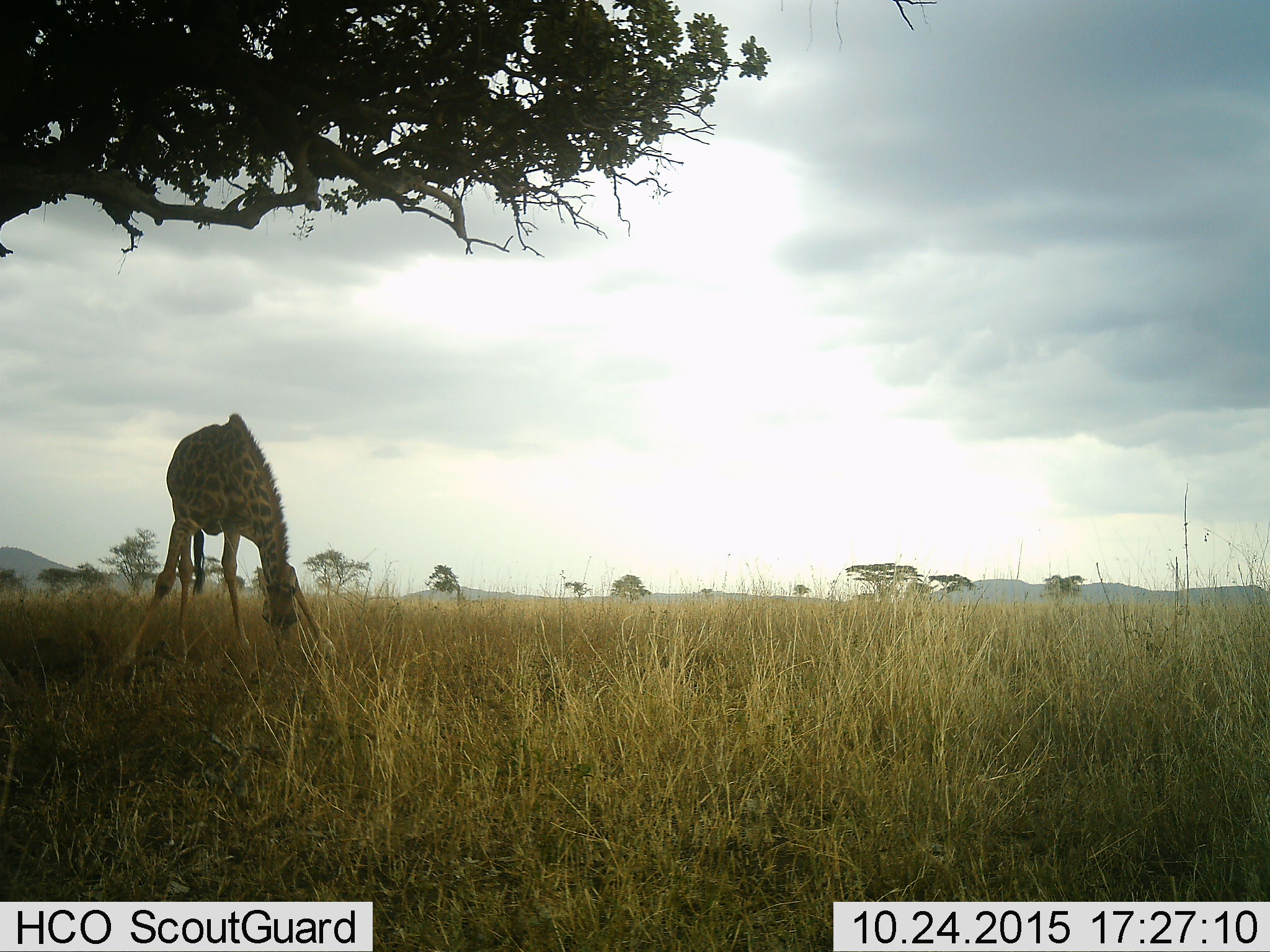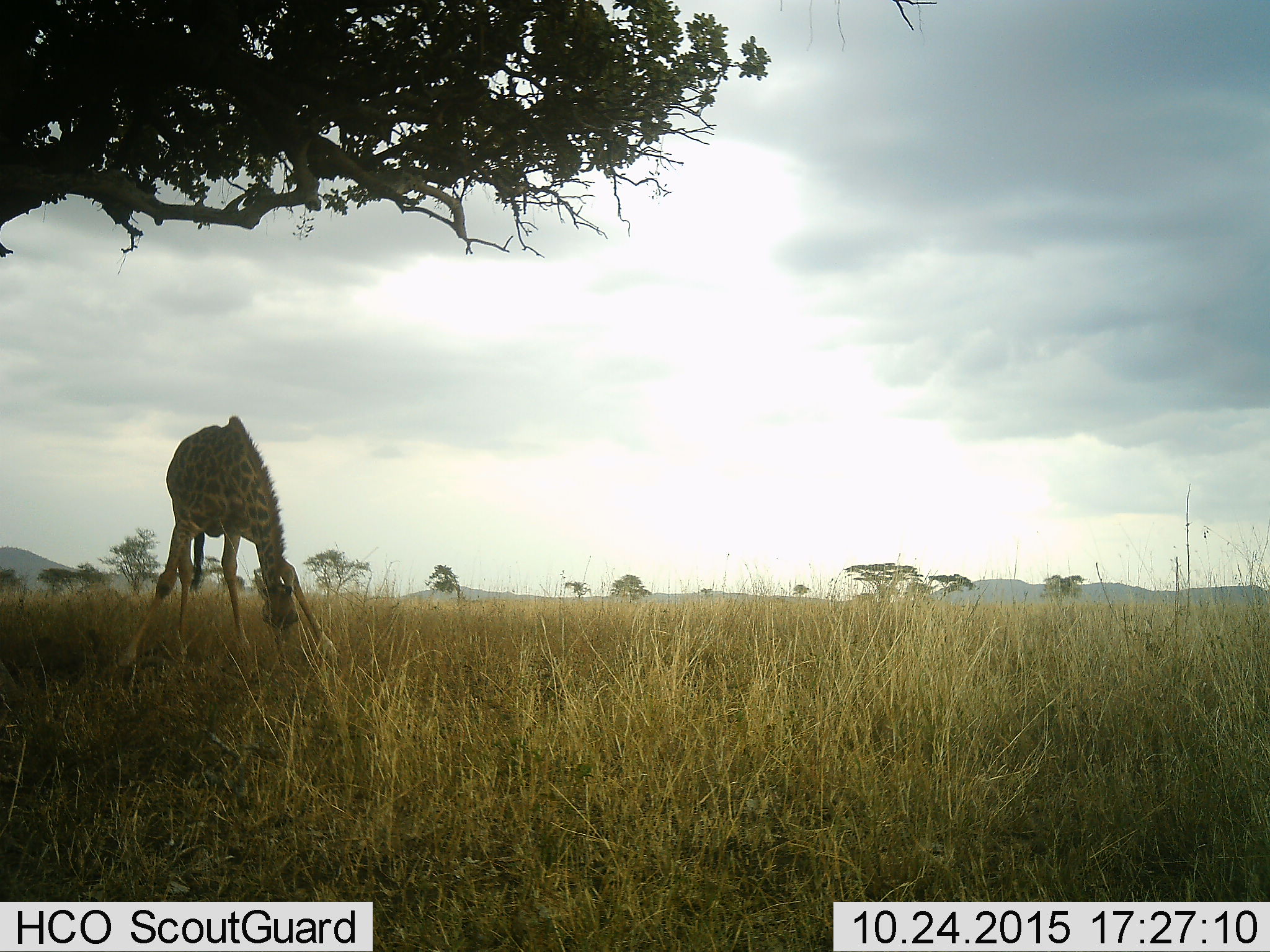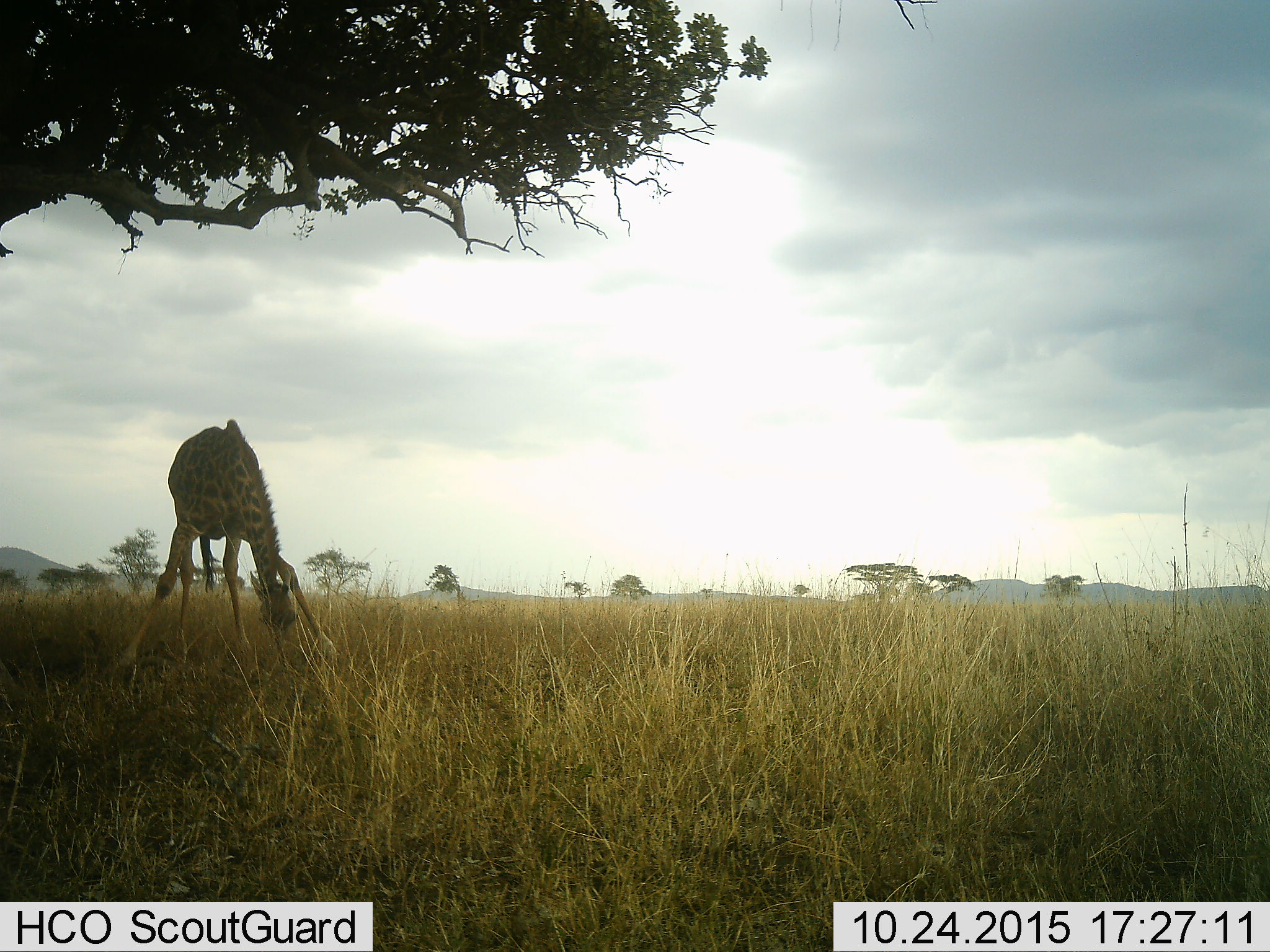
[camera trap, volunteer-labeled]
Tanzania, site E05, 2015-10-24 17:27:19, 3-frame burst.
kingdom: Animalia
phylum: Chordata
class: Mammalia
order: Artiodactyla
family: Giraffidae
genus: Giraffa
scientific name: Giraffa camelopardalis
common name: giraffe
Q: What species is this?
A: Giraffe (Giraffa camelopardalis).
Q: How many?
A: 1.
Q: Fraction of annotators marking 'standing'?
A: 26%.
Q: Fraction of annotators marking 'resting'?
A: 5%.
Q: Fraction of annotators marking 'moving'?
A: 5%.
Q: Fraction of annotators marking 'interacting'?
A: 0%.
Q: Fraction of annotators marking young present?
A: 26%.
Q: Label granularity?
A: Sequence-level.